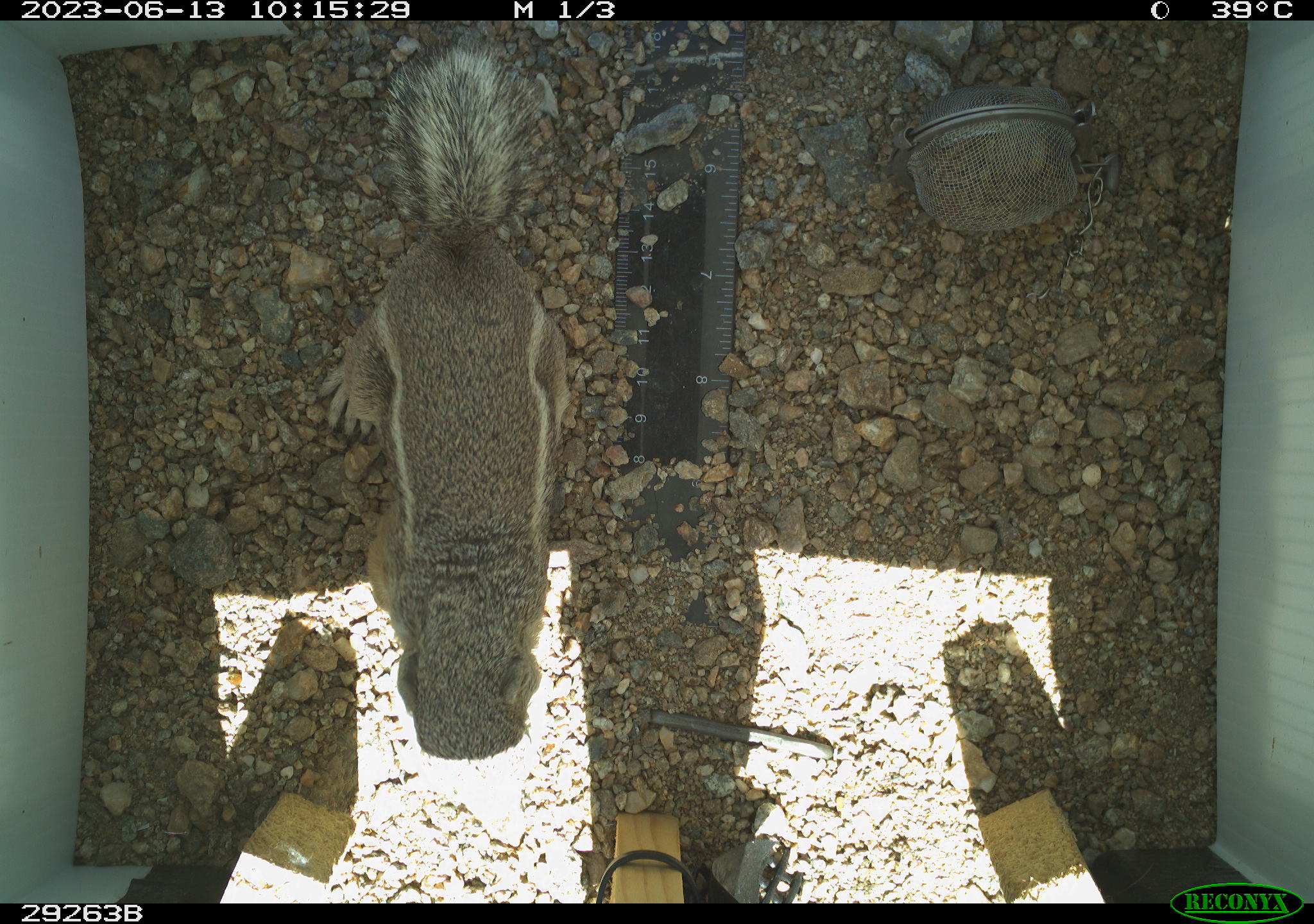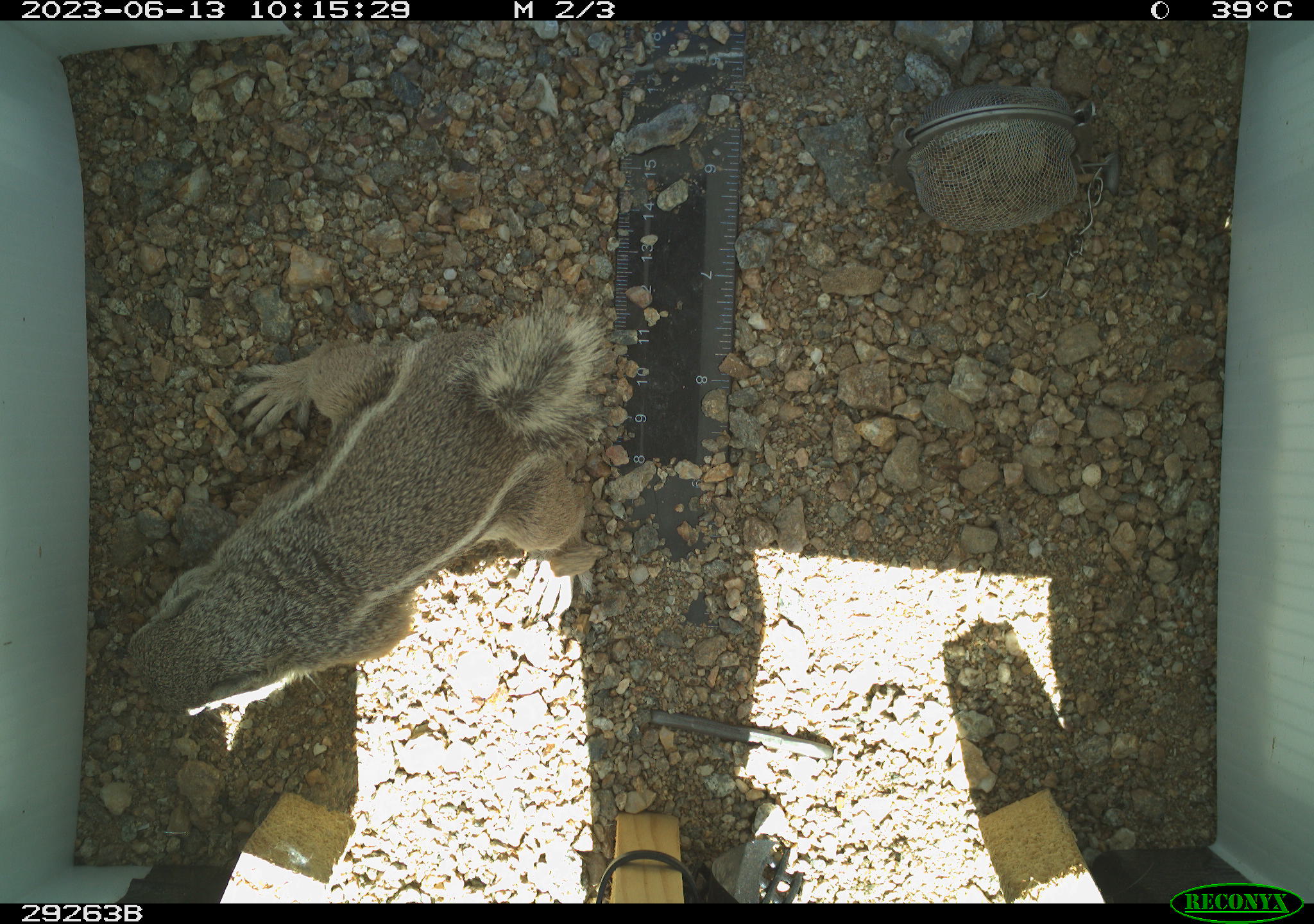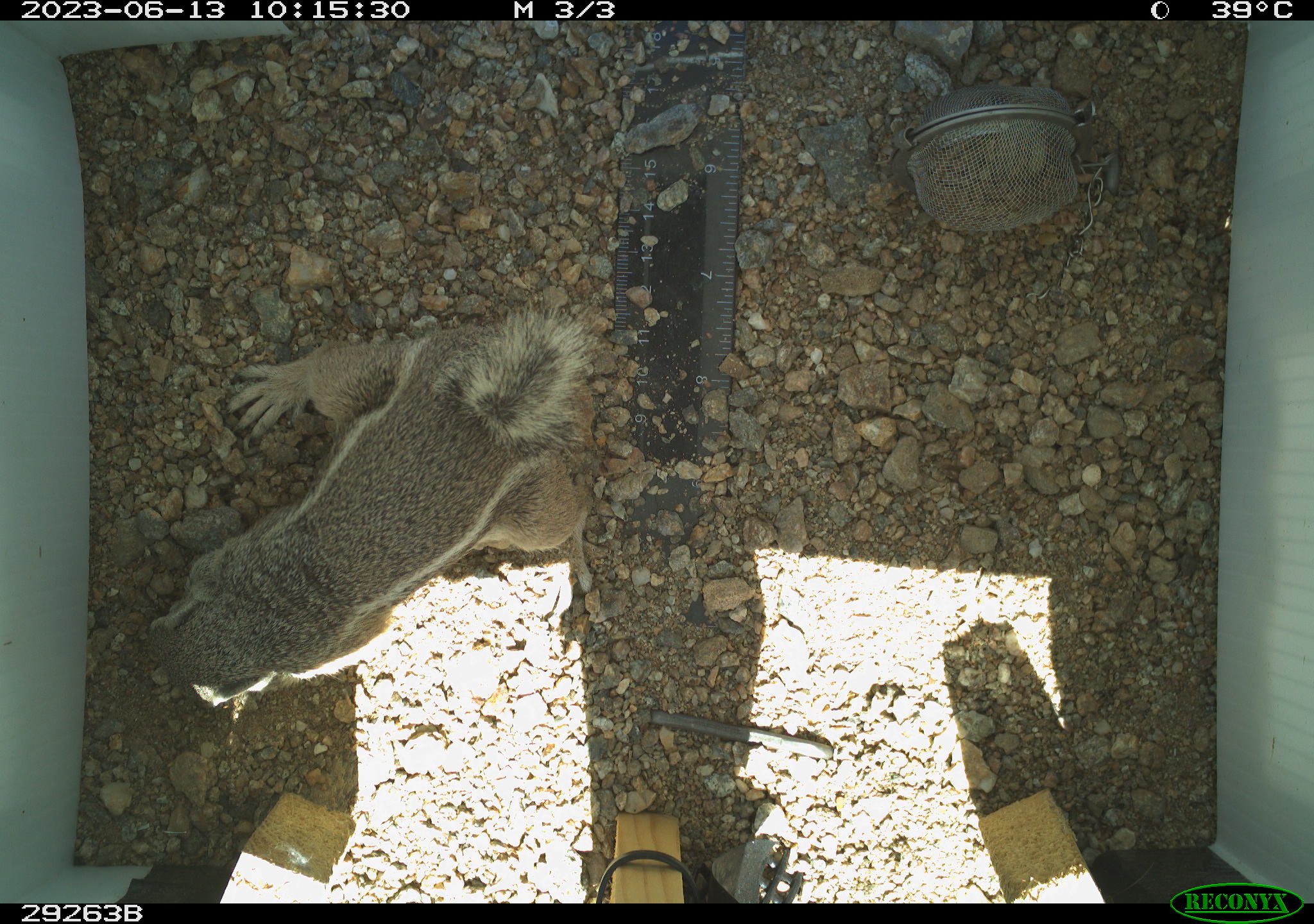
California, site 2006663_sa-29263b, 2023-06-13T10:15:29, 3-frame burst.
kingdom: Animalia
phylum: Chordata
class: Mammalia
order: Rodentia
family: Sciuridae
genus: Ammospermophilus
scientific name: Ammospermophilus leucurus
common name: white-tailed antelope squirrel